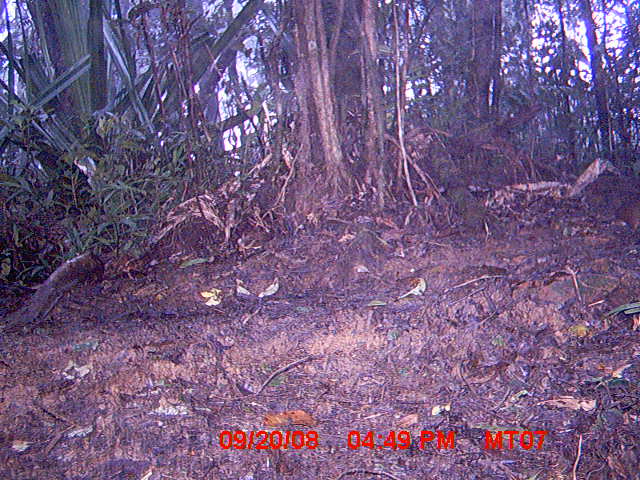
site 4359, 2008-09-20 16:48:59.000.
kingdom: Animalia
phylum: Chordata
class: Mammalia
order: Rodentia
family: Nesomyidae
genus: Nesomys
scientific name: Nesomys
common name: nesomys rodents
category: nesomys sp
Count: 1.